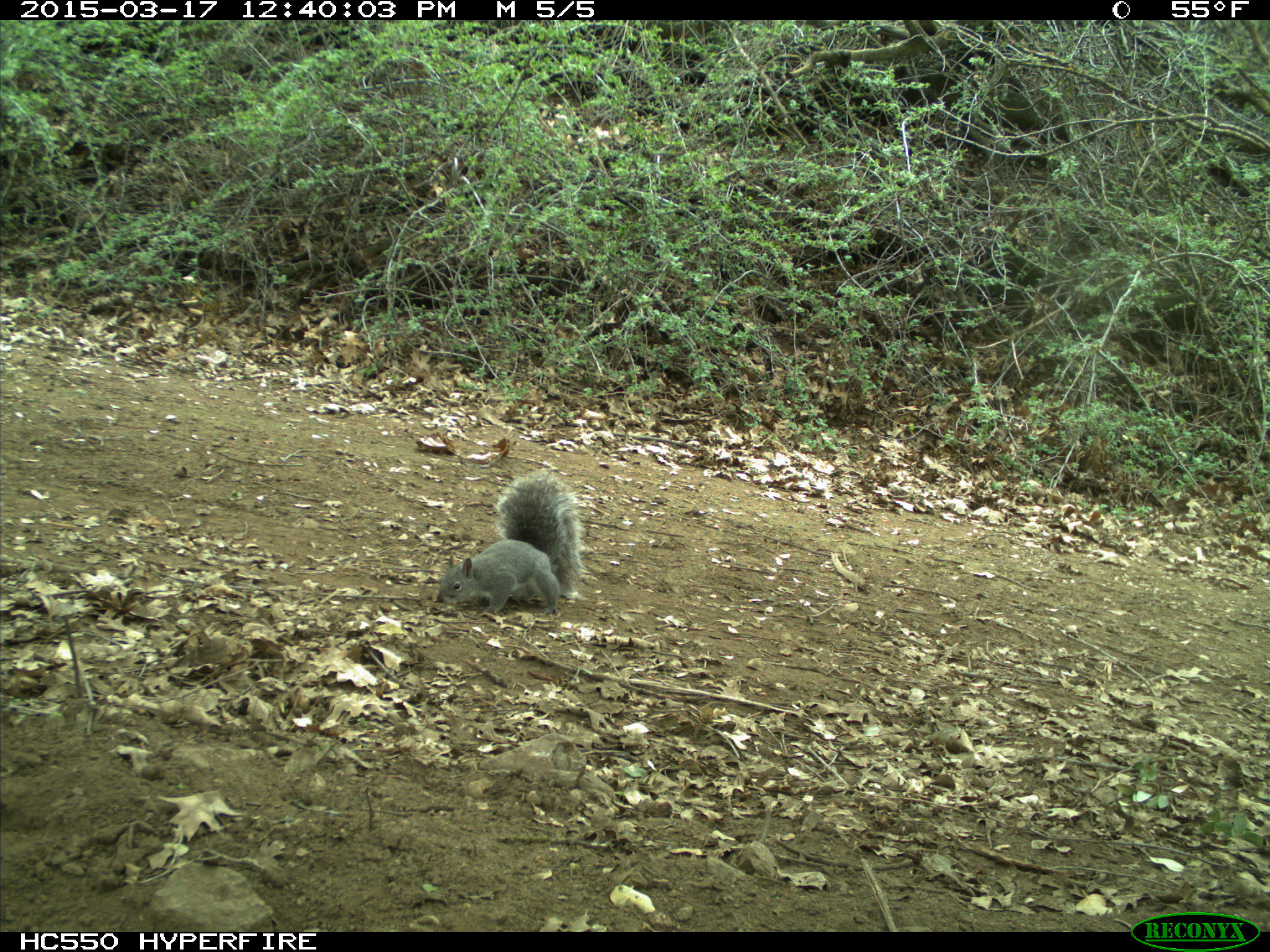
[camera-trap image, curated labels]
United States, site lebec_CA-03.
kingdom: Animalia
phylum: Chordata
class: Mammalia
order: Rodentia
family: Sciuridae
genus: Sciurus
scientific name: Sciurus carolinensis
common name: eastern gray squirrel